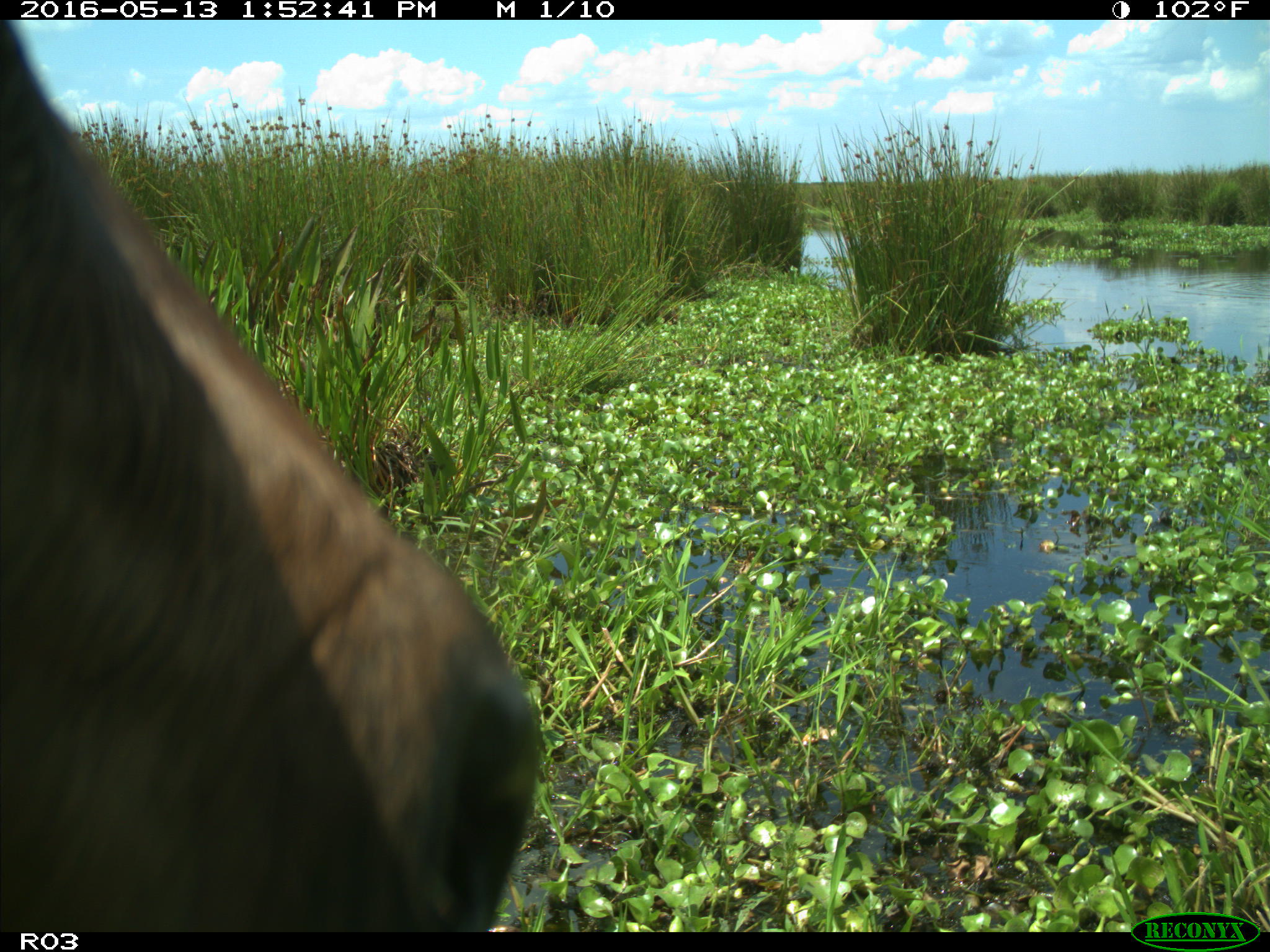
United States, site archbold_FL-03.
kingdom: Animalia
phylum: Chordata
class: Mammalia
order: Artiodactyla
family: Bovidae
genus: Bos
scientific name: Bos taurus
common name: domestic cow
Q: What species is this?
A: Bos taurus (domestic cow).